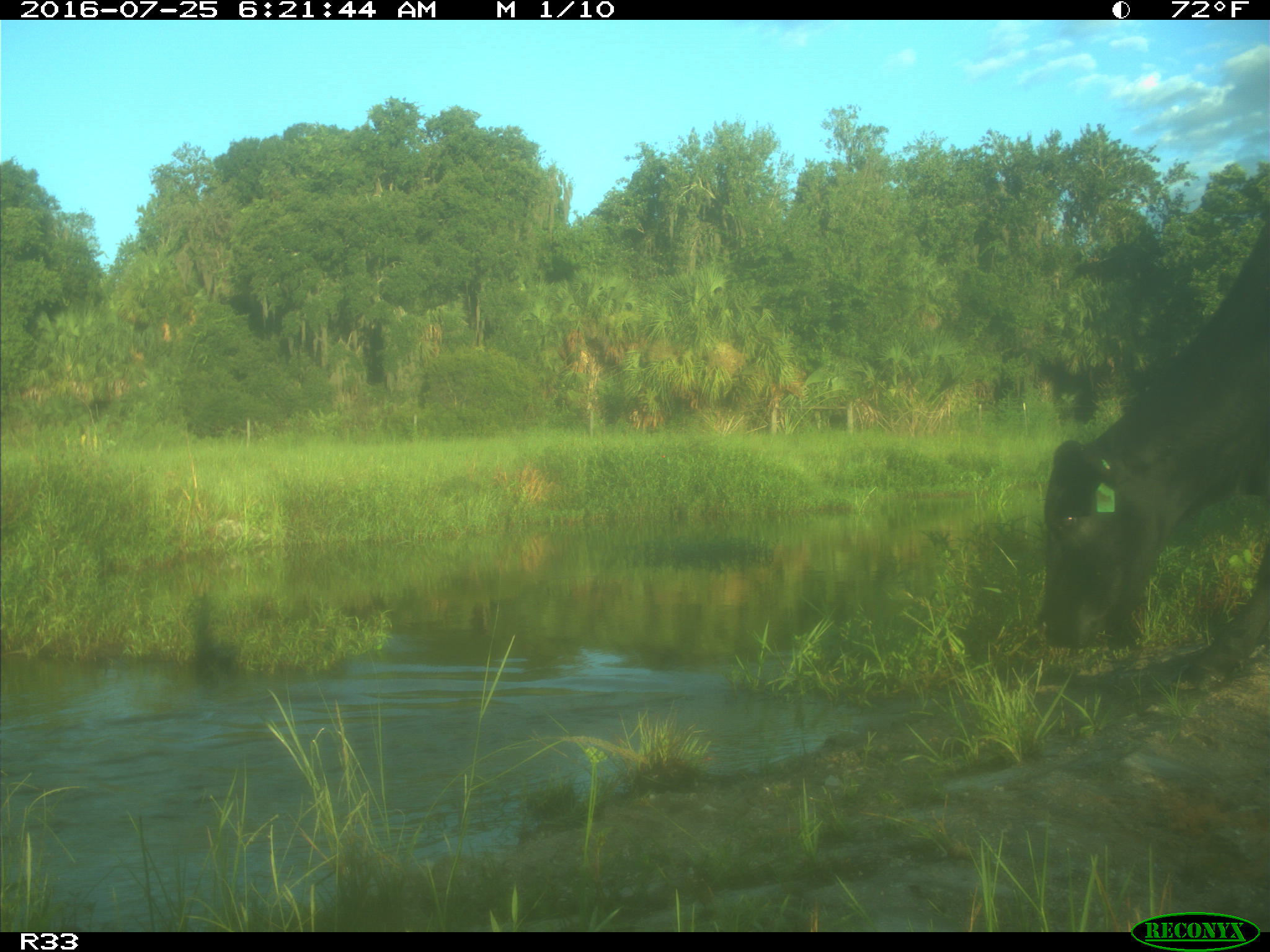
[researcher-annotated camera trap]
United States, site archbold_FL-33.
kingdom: Animalia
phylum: Chordata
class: Mammalia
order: Artiodactyla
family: Bovidae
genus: Bos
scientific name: Bos taurus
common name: domestic cow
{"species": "Bos taurus (domestic cow)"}